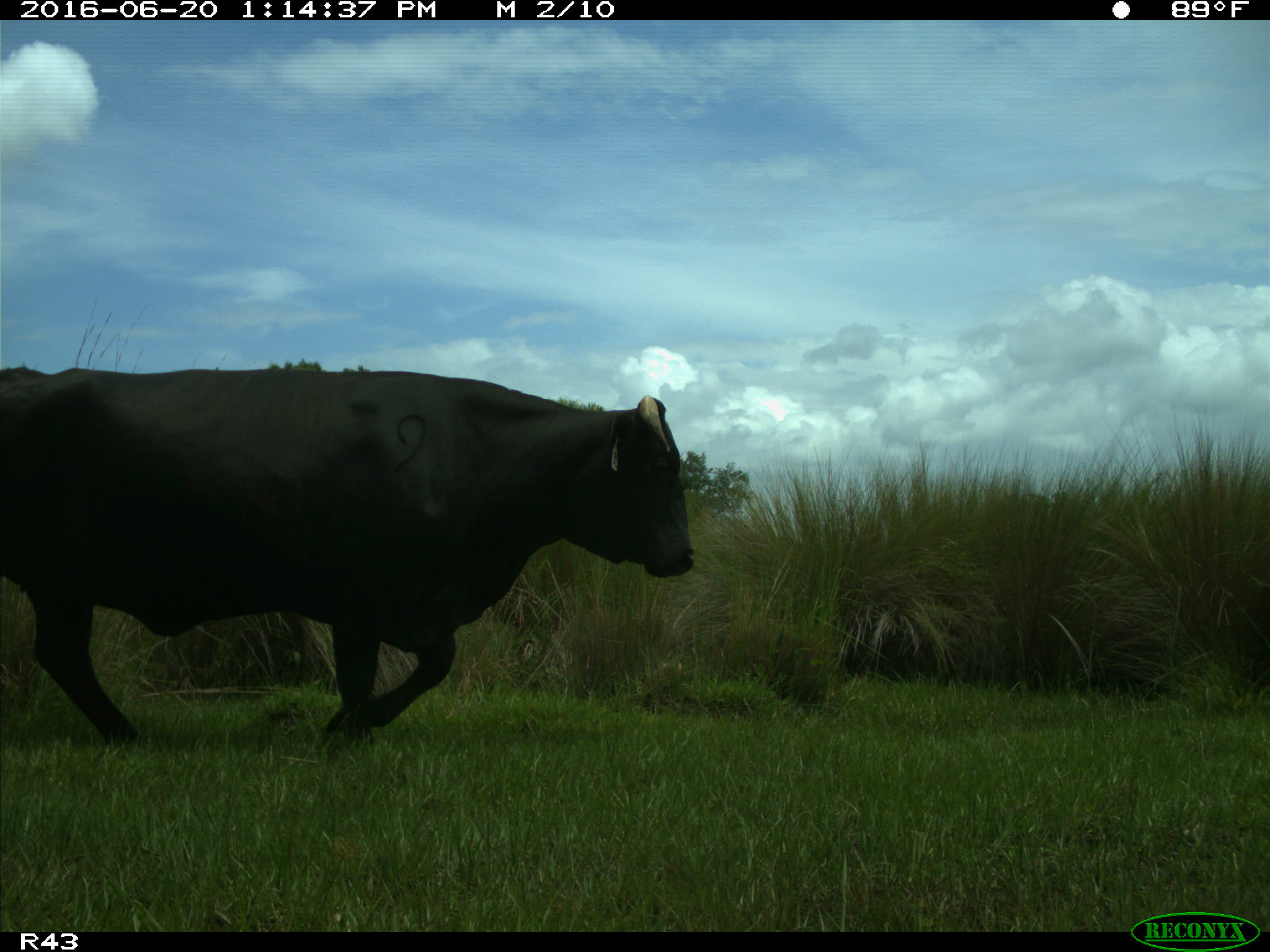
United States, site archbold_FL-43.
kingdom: Animalia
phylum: Chordata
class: Mammalia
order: Artiodactyla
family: Bovidae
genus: Bos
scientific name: Bos taurus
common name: domestic cow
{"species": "Bos taurus (domestic cow)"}